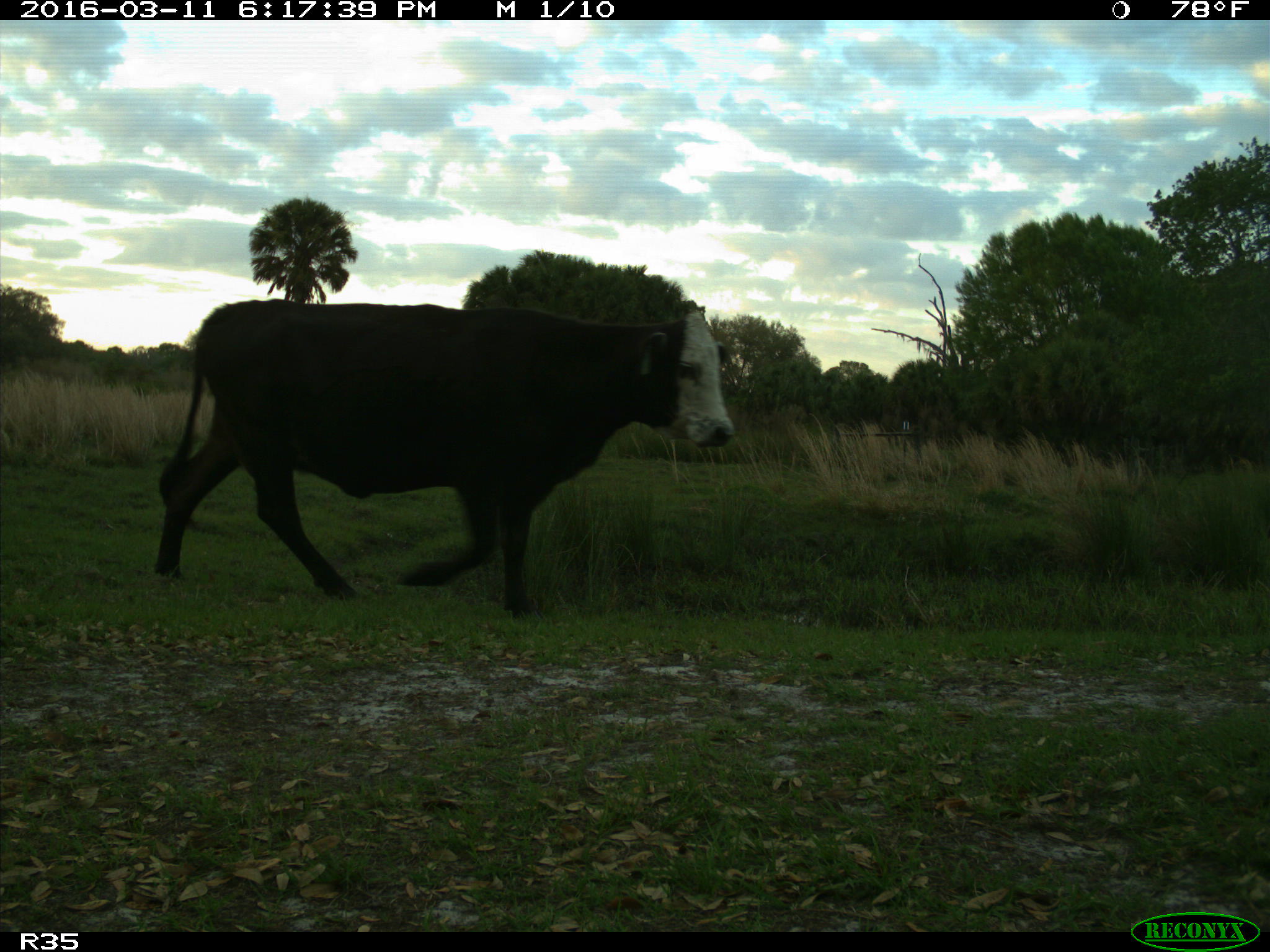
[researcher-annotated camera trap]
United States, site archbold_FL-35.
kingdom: Animalia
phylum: Chordata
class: Mammalia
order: Artiodactyla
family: Bovidae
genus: Bos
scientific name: Bos taurus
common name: domestic cow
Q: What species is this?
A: Bos taurus (domestic cow).